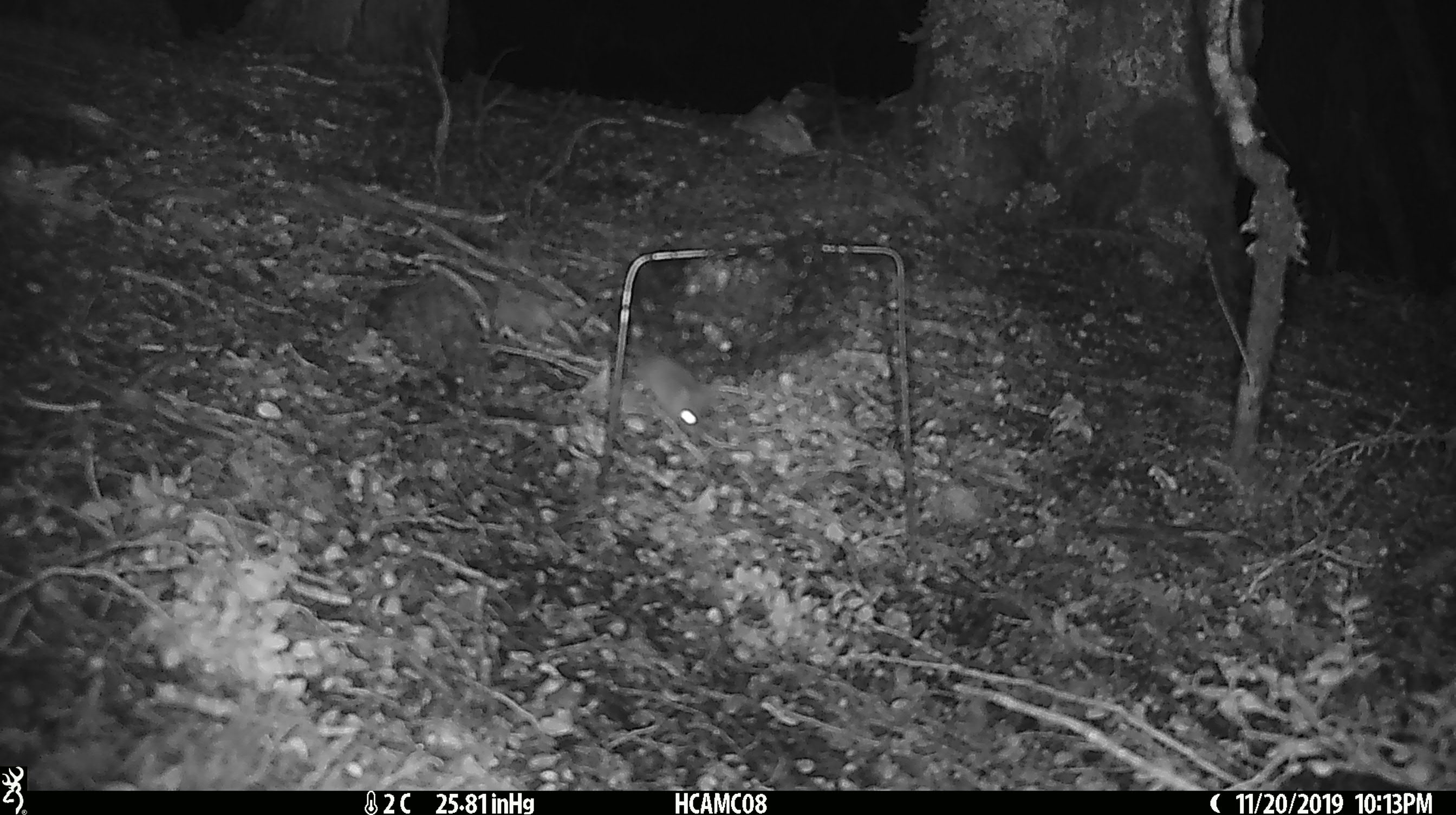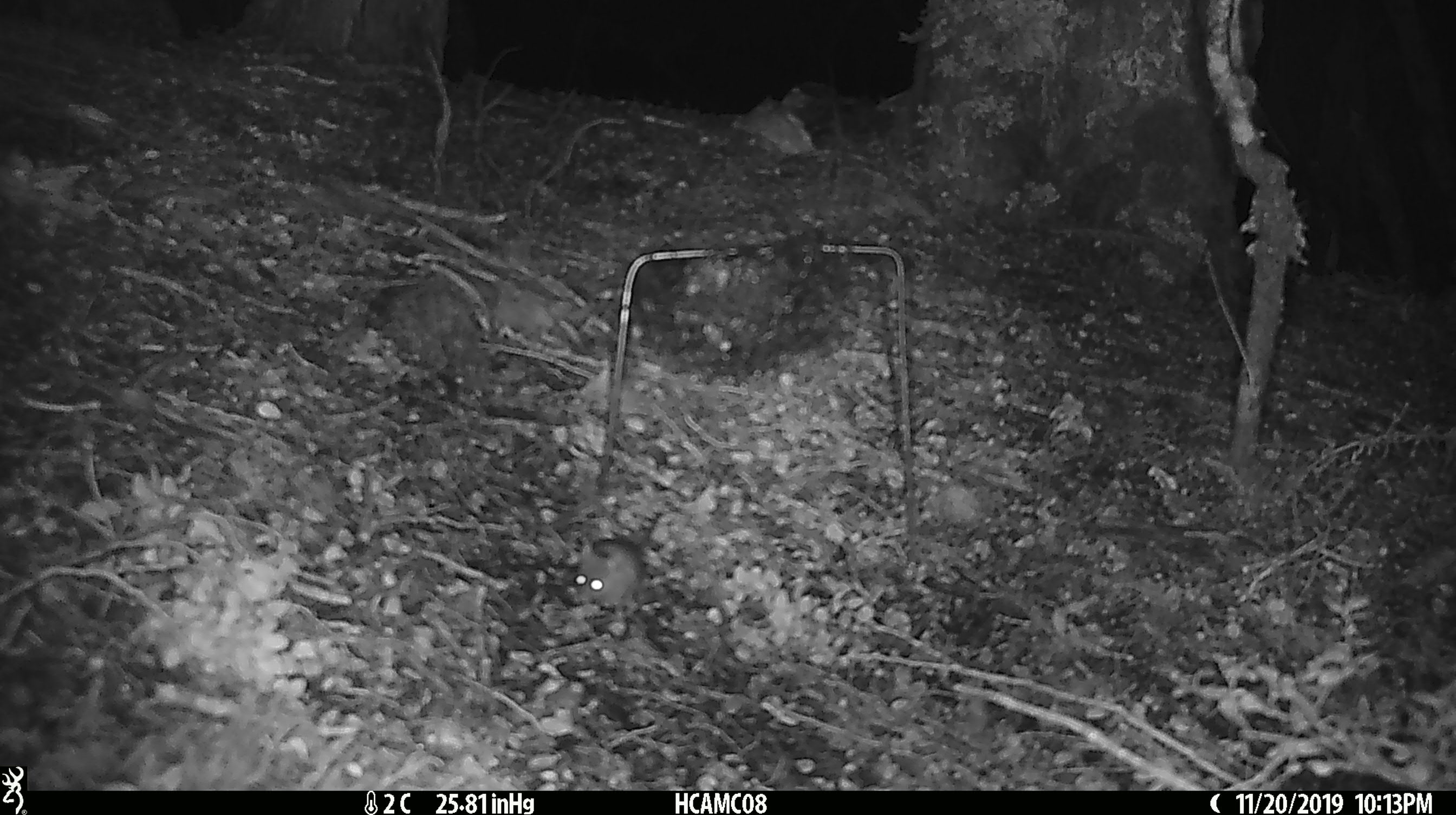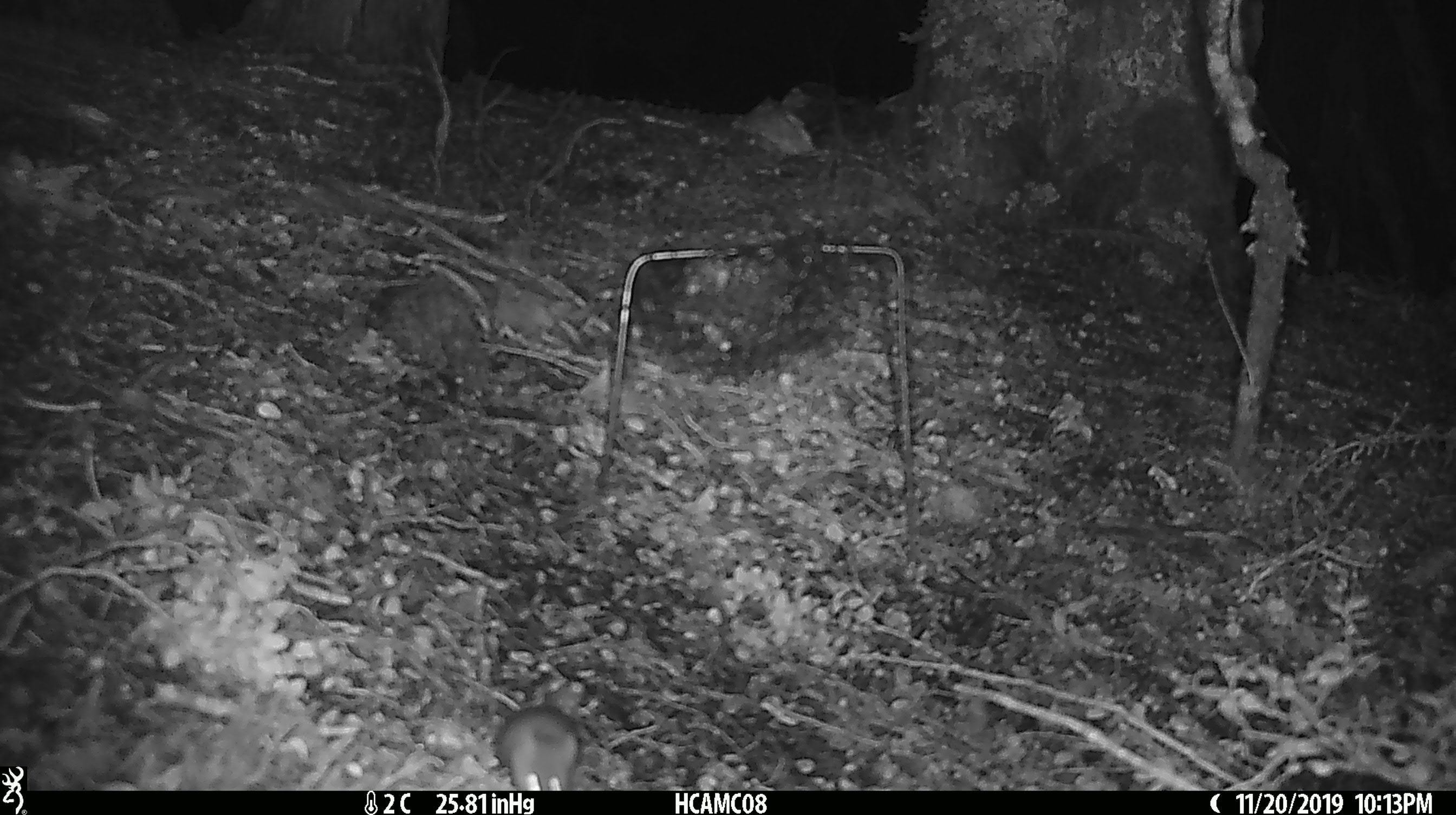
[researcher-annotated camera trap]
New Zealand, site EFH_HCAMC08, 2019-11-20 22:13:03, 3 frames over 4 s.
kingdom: Animalia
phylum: Chordata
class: Mammalia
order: Rodentia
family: Muridae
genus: Mus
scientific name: Mus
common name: mouse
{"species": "mouse (Mus)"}